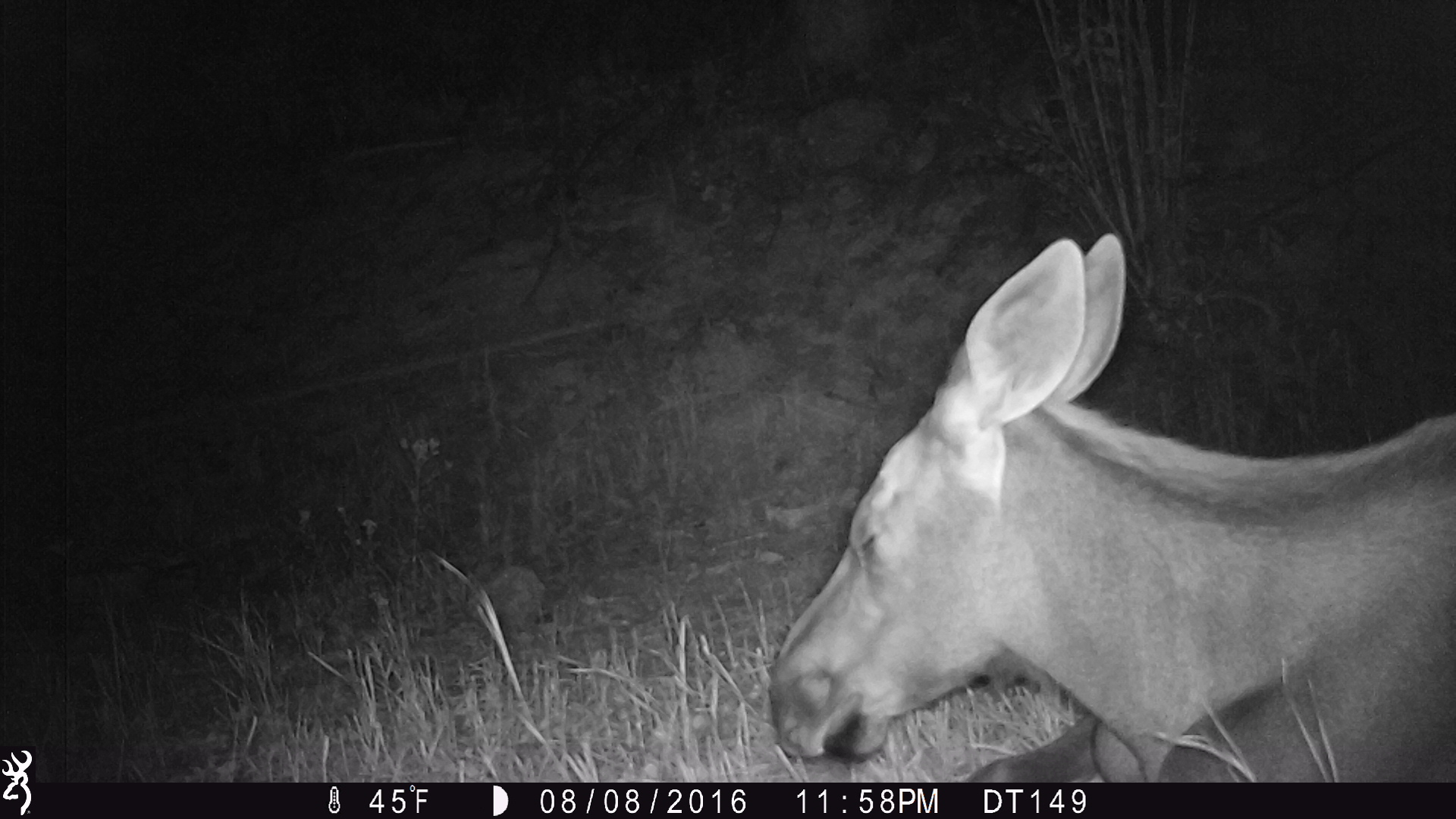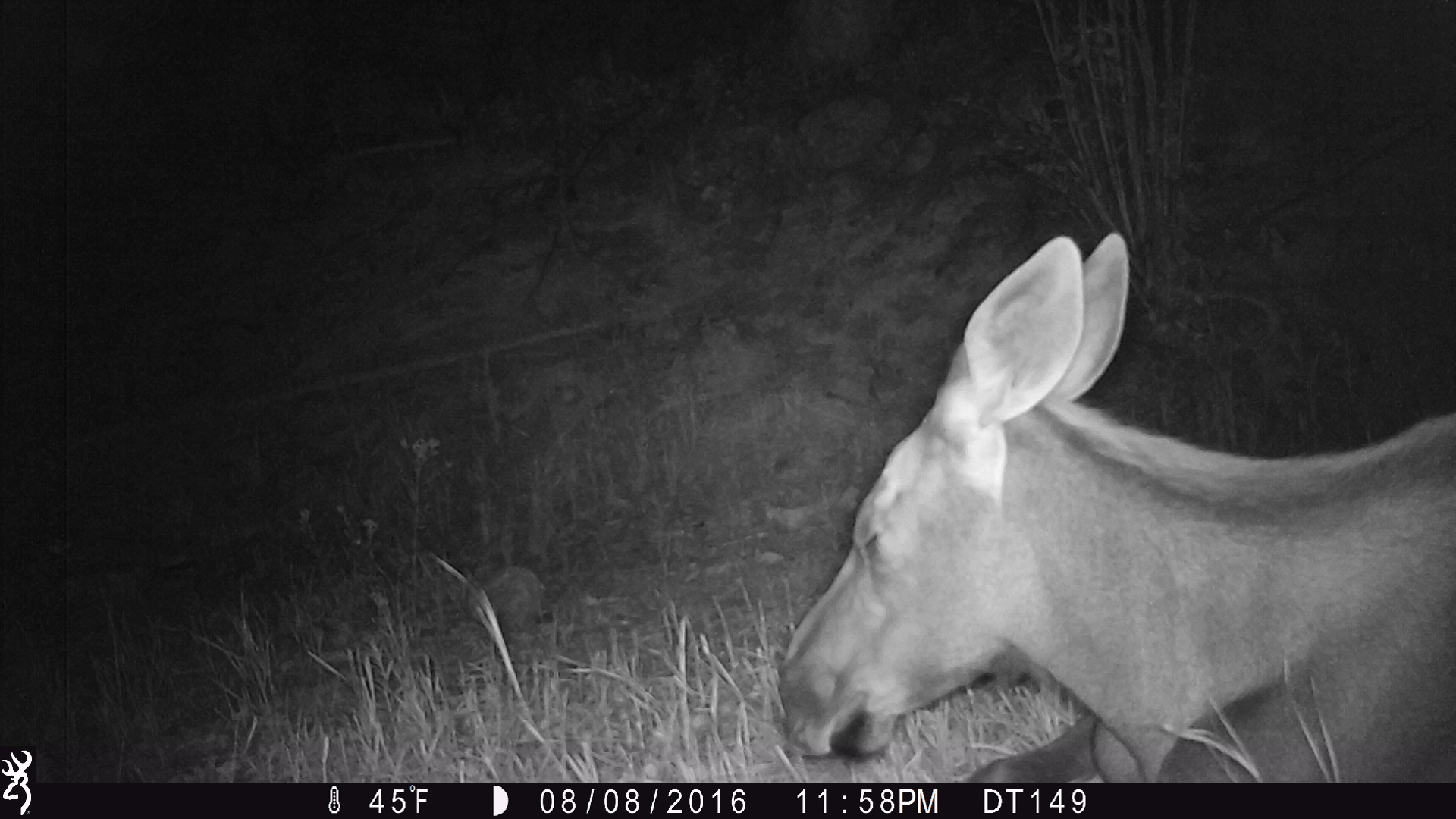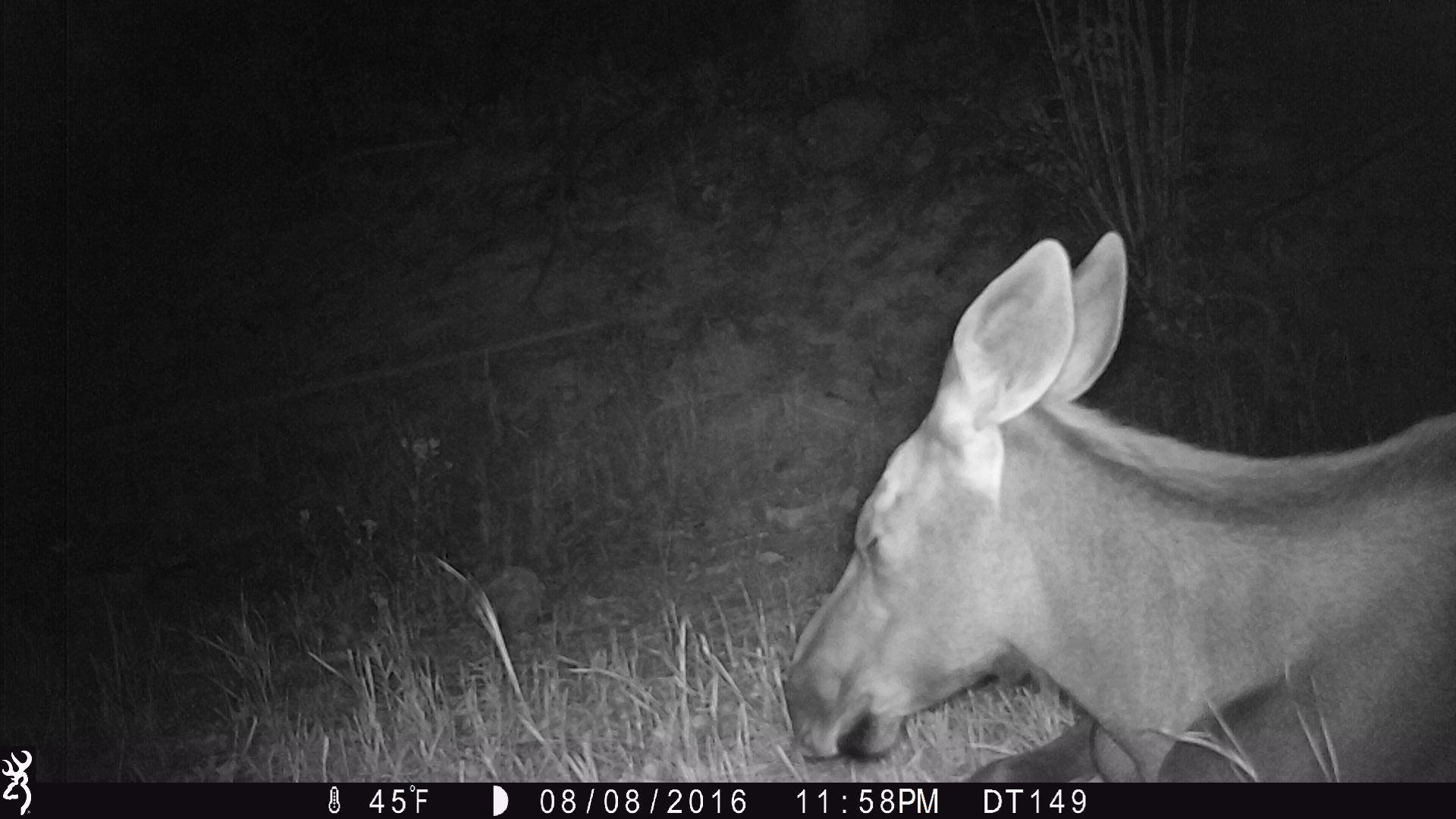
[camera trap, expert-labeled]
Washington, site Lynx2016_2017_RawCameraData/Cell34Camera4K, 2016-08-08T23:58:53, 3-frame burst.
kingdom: Animalia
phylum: Chordata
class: Mammalia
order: Artiodactyla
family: Cervidae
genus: Alces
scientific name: Alces alces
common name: moose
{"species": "Alces alces (moose)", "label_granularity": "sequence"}